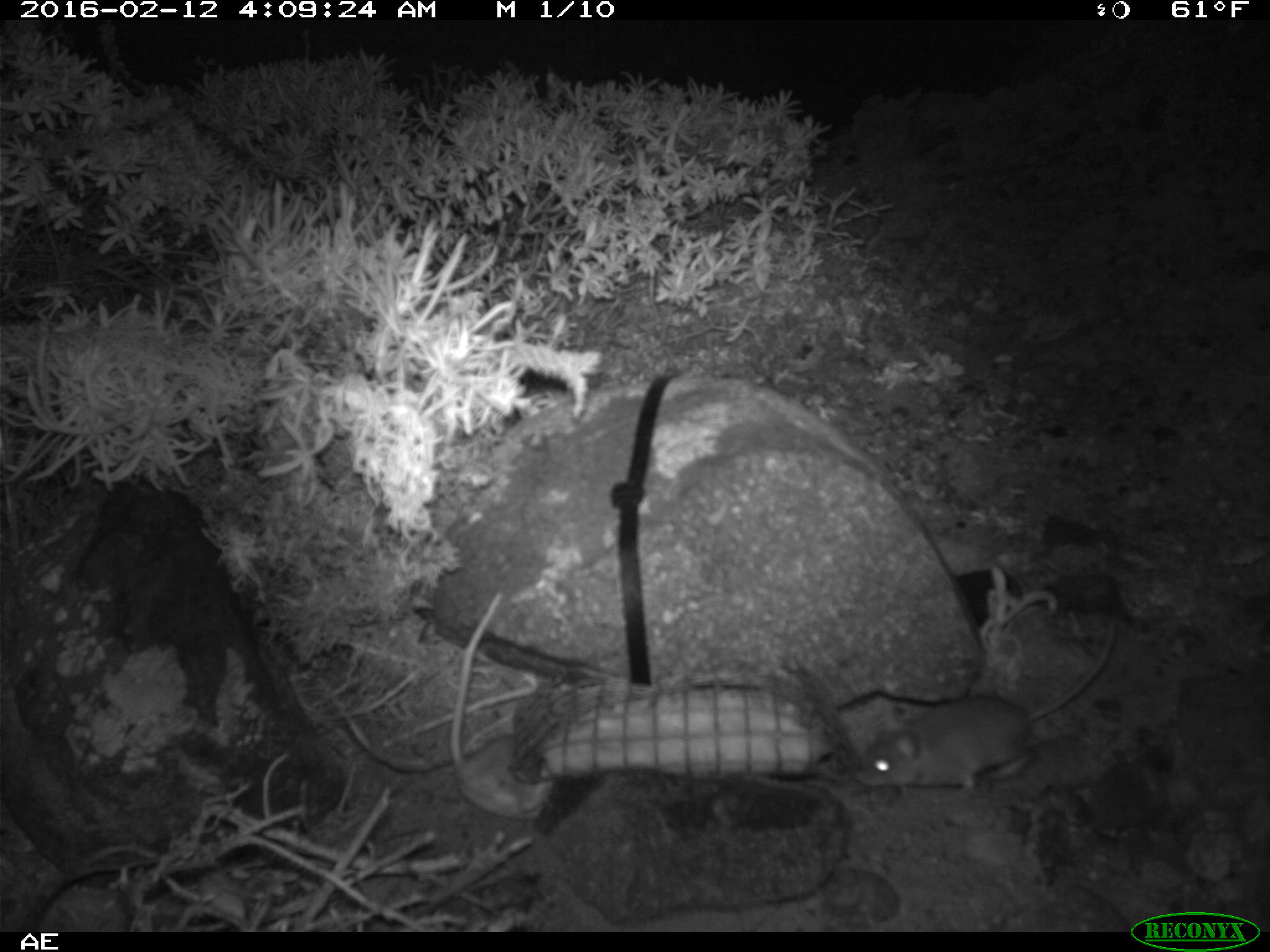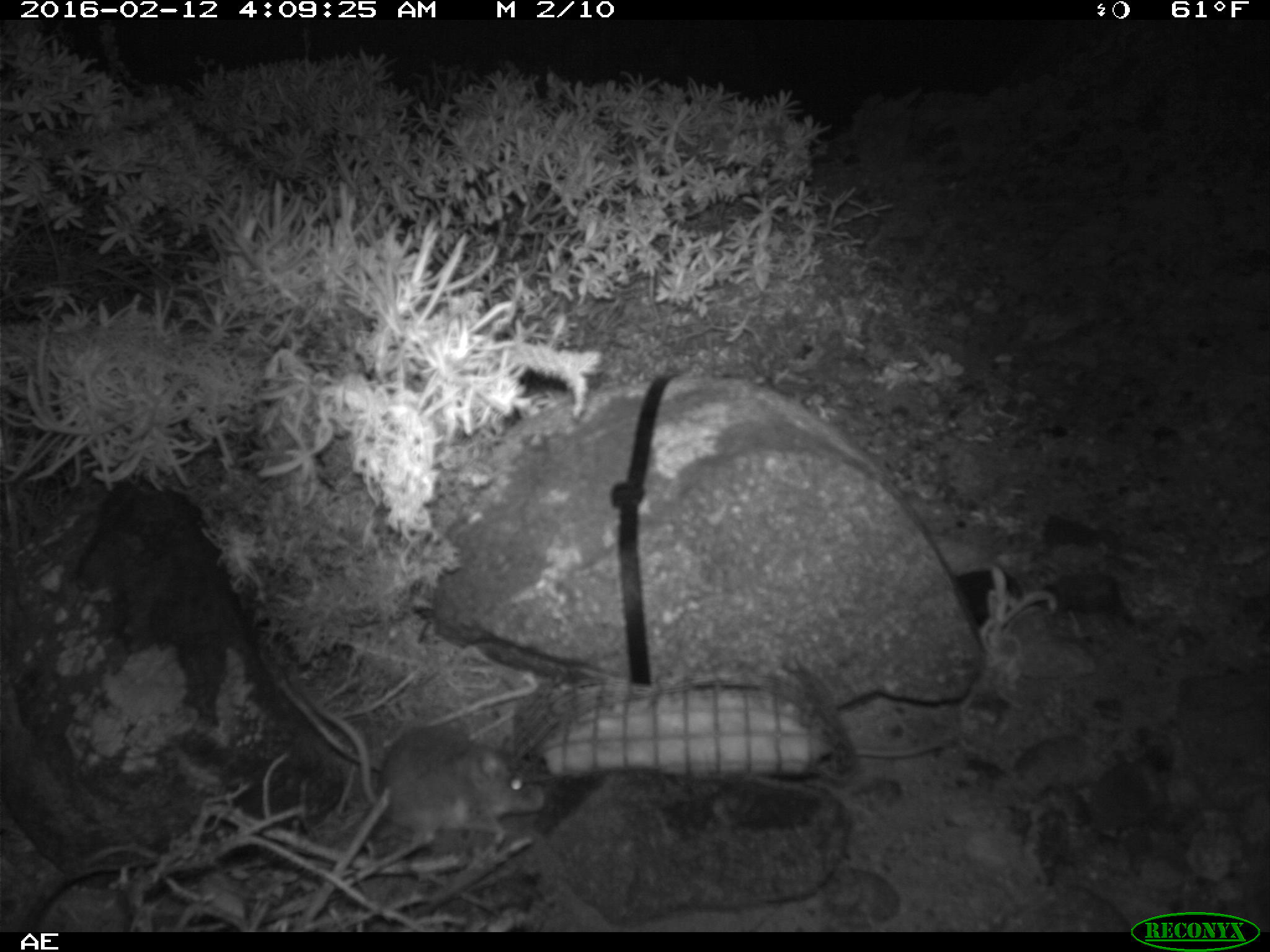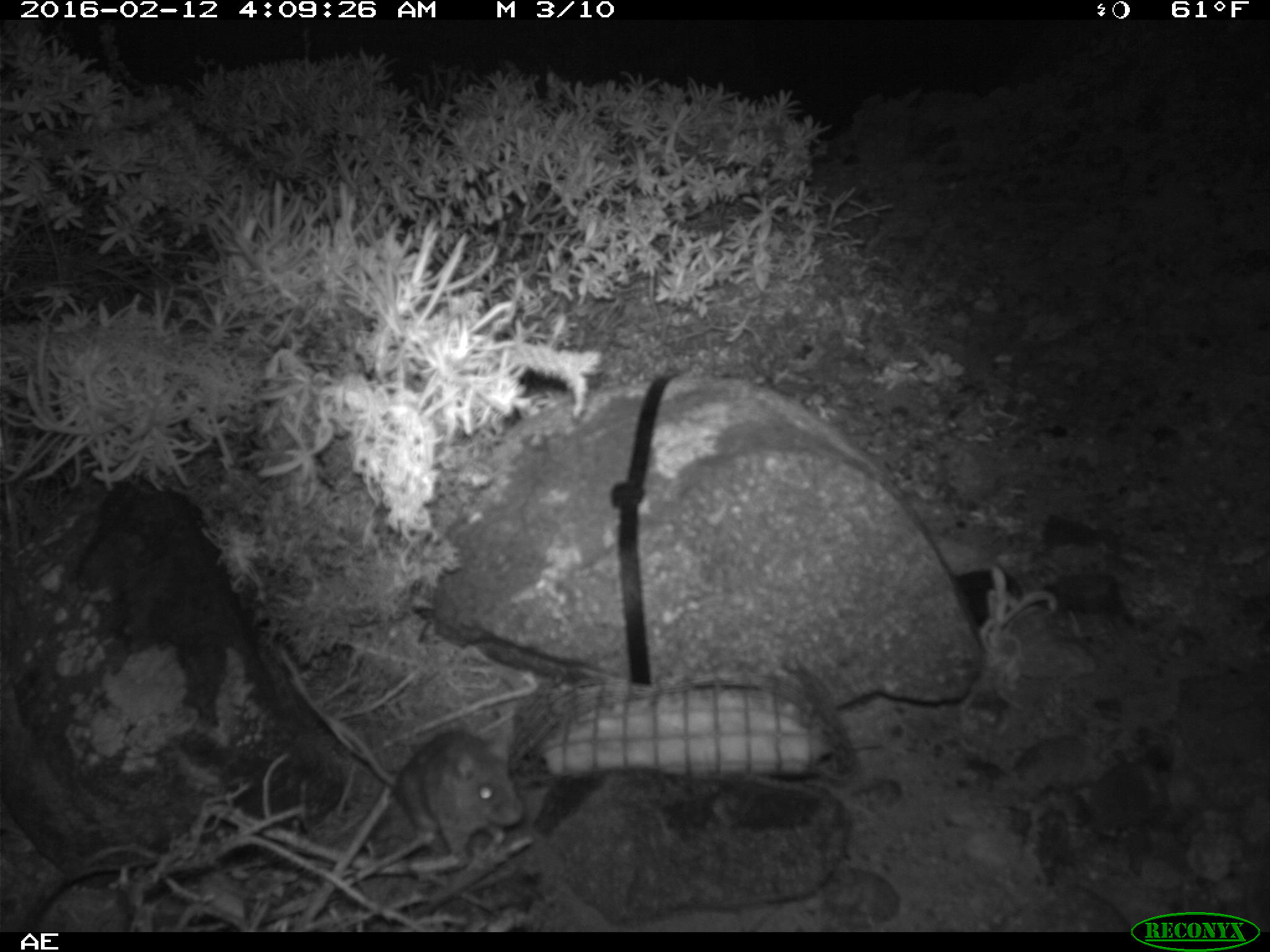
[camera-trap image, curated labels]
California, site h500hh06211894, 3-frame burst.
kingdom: Animalia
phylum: Chordata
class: Mammalia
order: Rodentia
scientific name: Rodentia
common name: rodent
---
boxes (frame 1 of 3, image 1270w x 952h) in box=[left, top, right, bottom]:
rodent: box=[855, 619, 1114, 793]; box=[450, 591, 554, 819]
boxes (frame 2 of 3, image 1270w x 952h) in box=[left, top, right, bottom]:
rodent: box=[303, 690, 549, 851]; box=[850, 734, 959, 761]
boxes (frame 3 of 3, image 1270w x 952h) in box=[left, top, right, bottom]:
rodent: box=[309, 700, 523, 862]